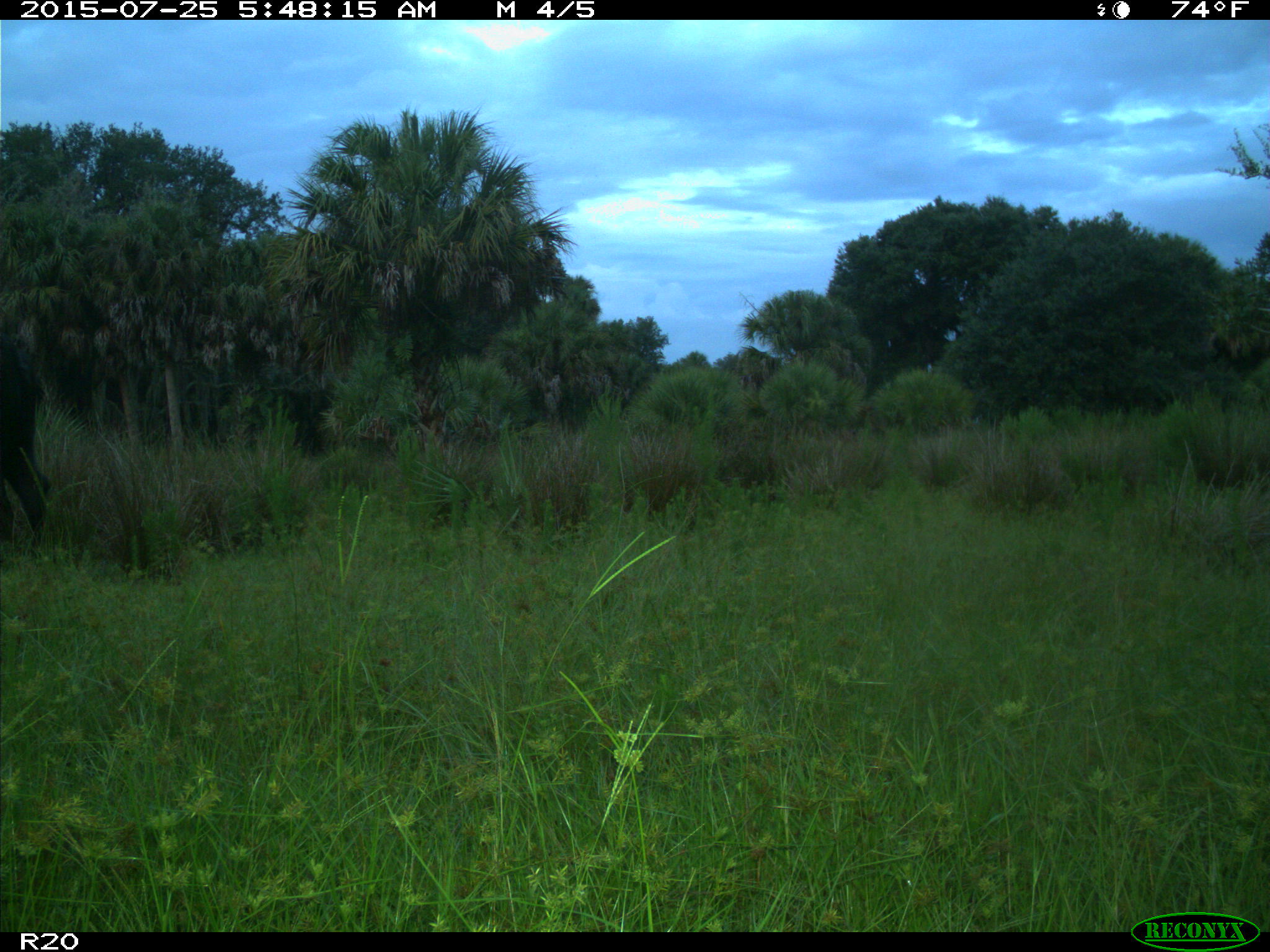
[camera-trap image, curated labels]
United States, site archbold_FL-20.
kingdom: Animalia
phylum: Chordata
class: Mammalia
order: Artiodactyla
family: Bovidae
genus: Bos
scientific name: Bos taurus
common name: domestic cow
Bos taurus (domestic cow).